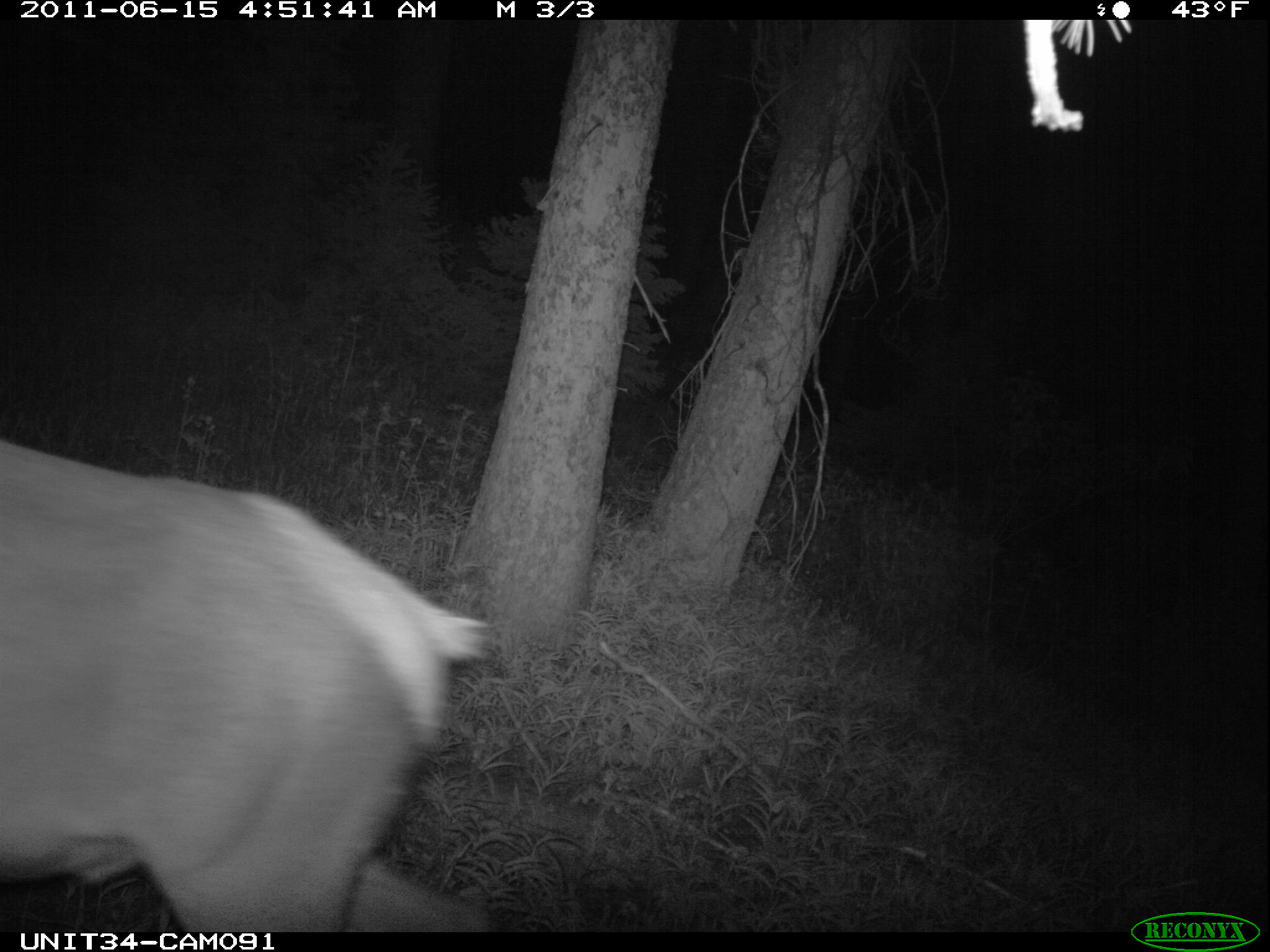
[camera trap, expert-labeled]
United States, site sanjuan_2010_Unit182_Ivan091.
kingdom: Animalia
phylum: Chordata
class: Mammalia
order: Artiodactyla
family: Cervidae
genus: Cervus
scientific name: Cervus elaphus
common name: red deer